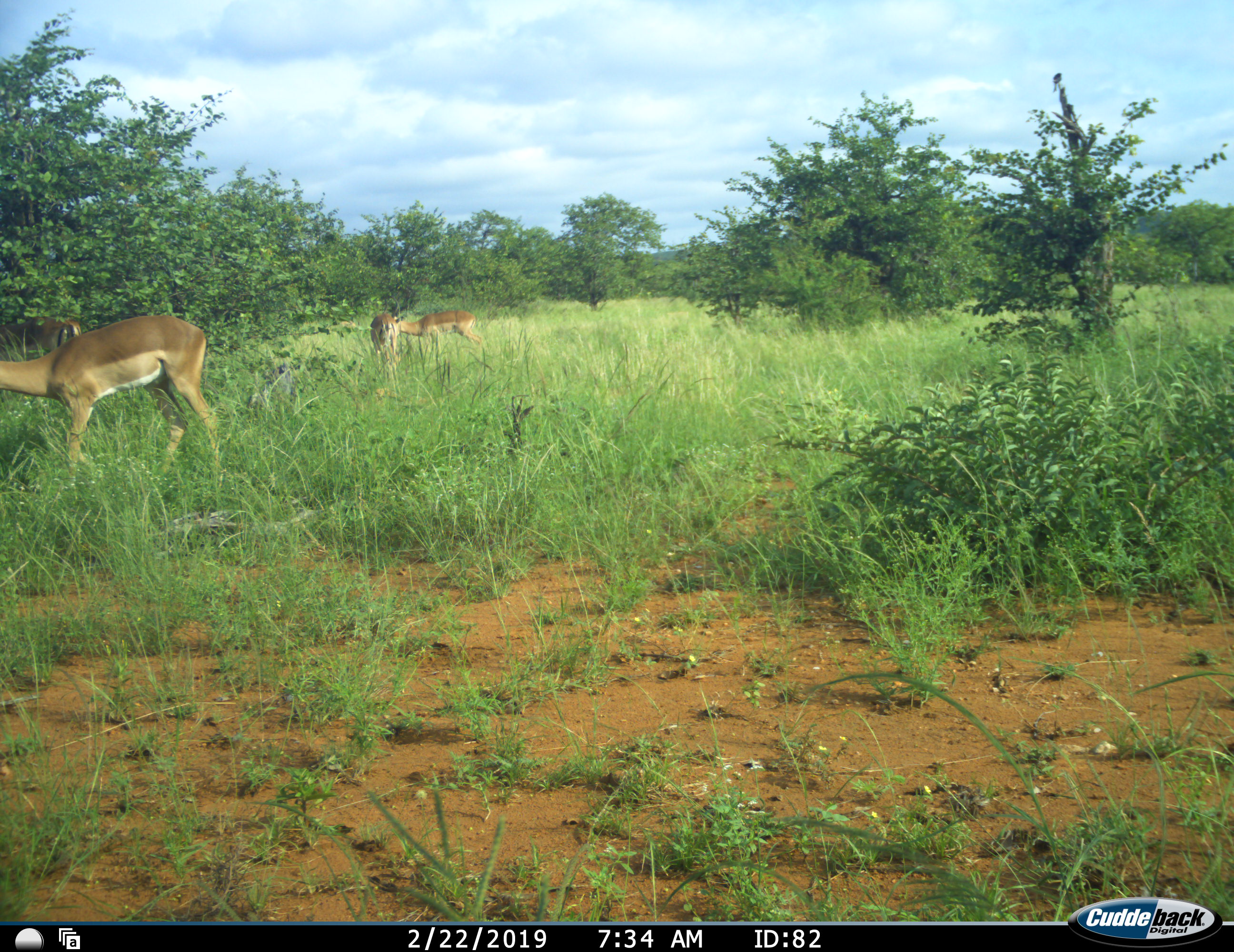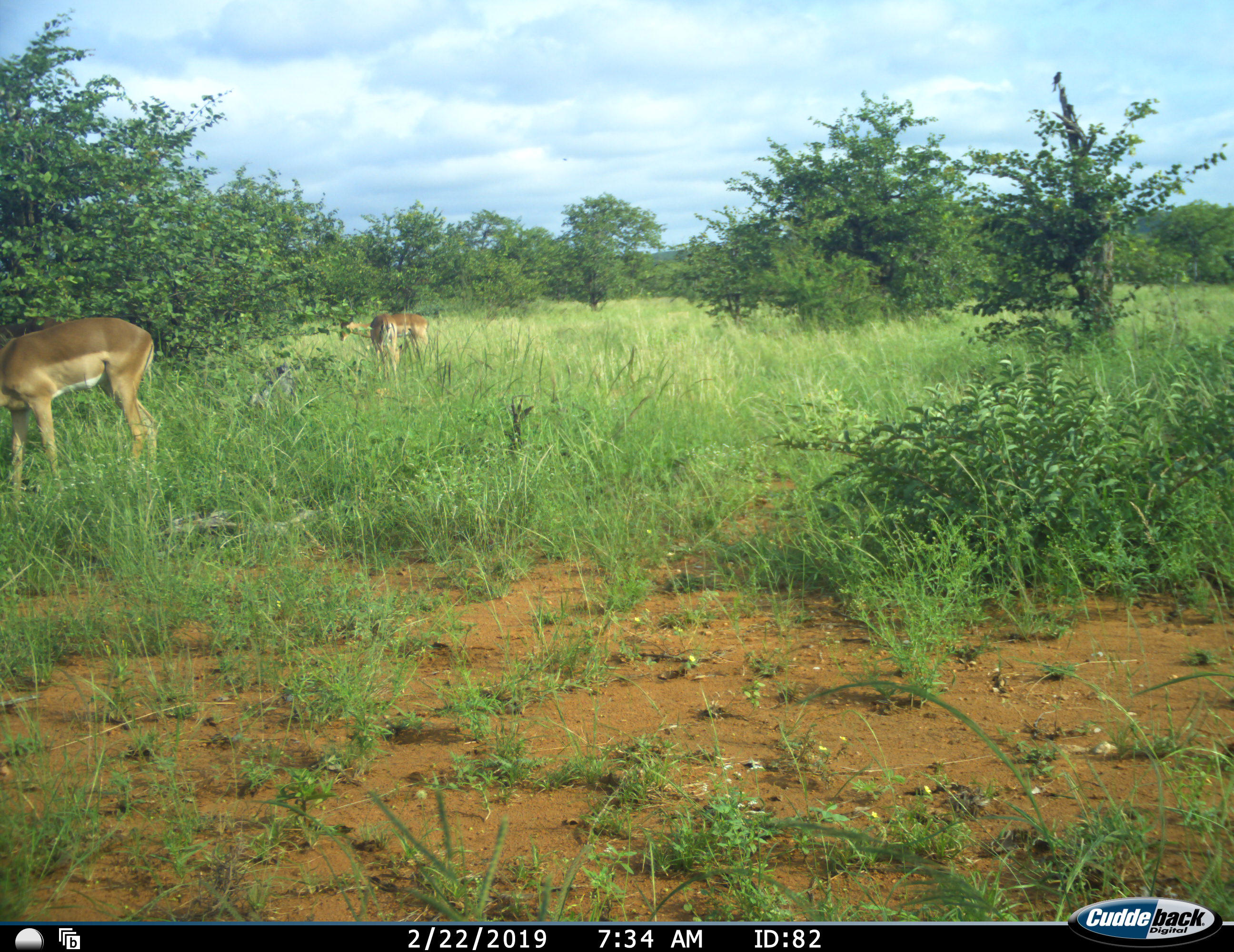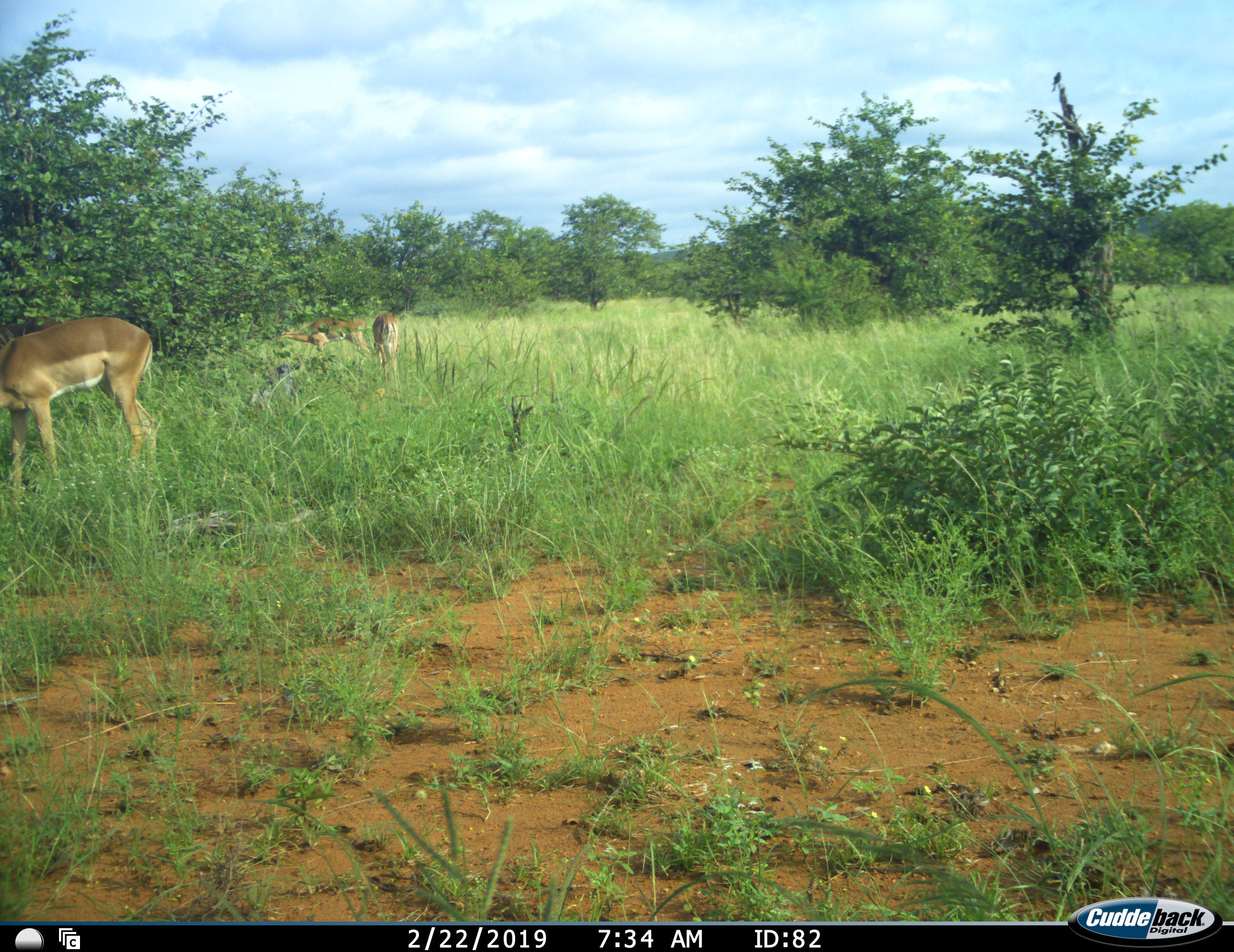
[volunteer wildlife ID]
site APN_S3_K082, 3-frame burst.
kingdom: Animalia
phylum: Chordata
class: Mammalia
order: Artiodactyla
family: Bovidae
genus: Aepyceros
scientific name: Aepyceros melampus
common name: impala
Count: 3.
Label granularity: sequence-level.